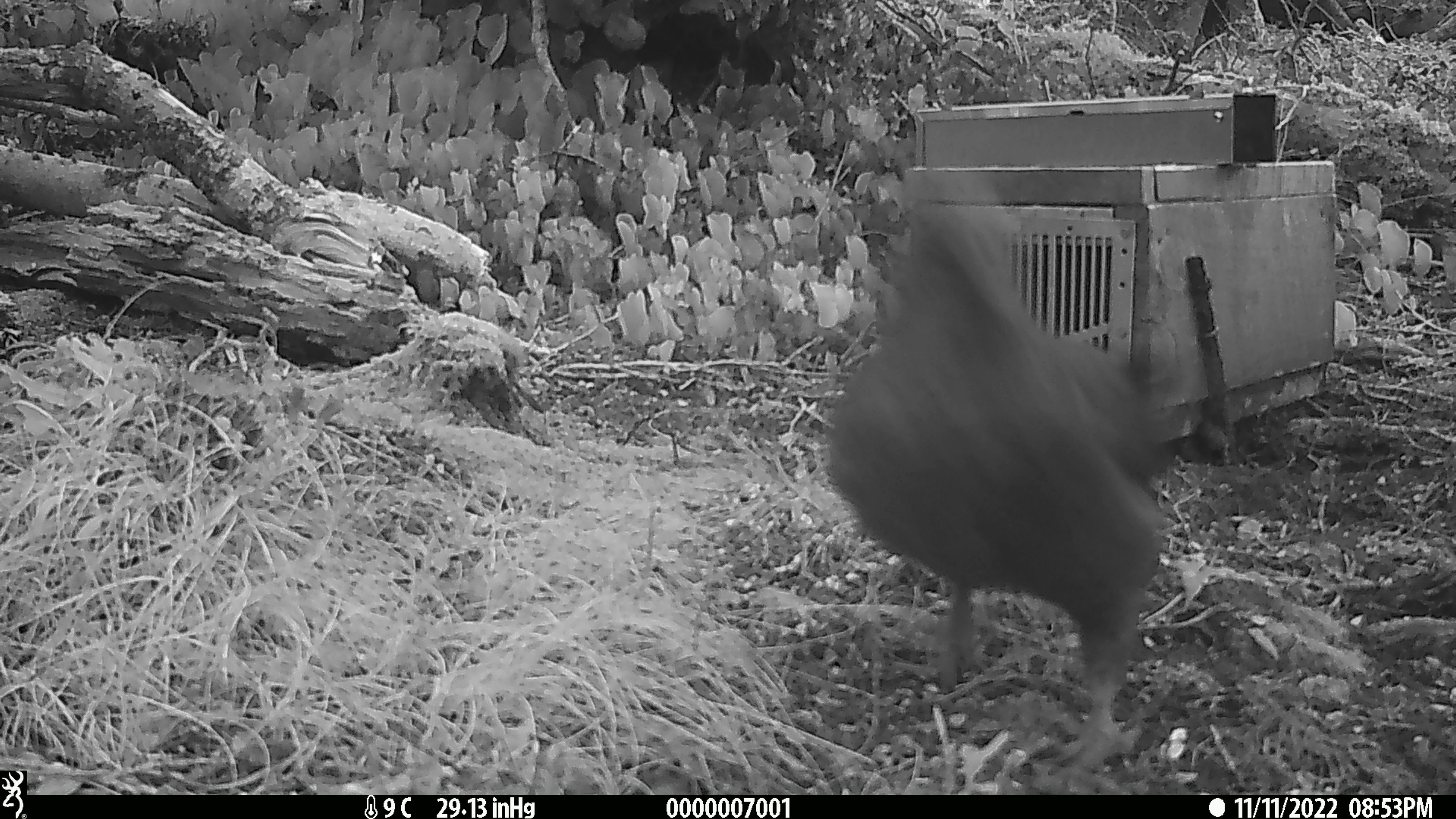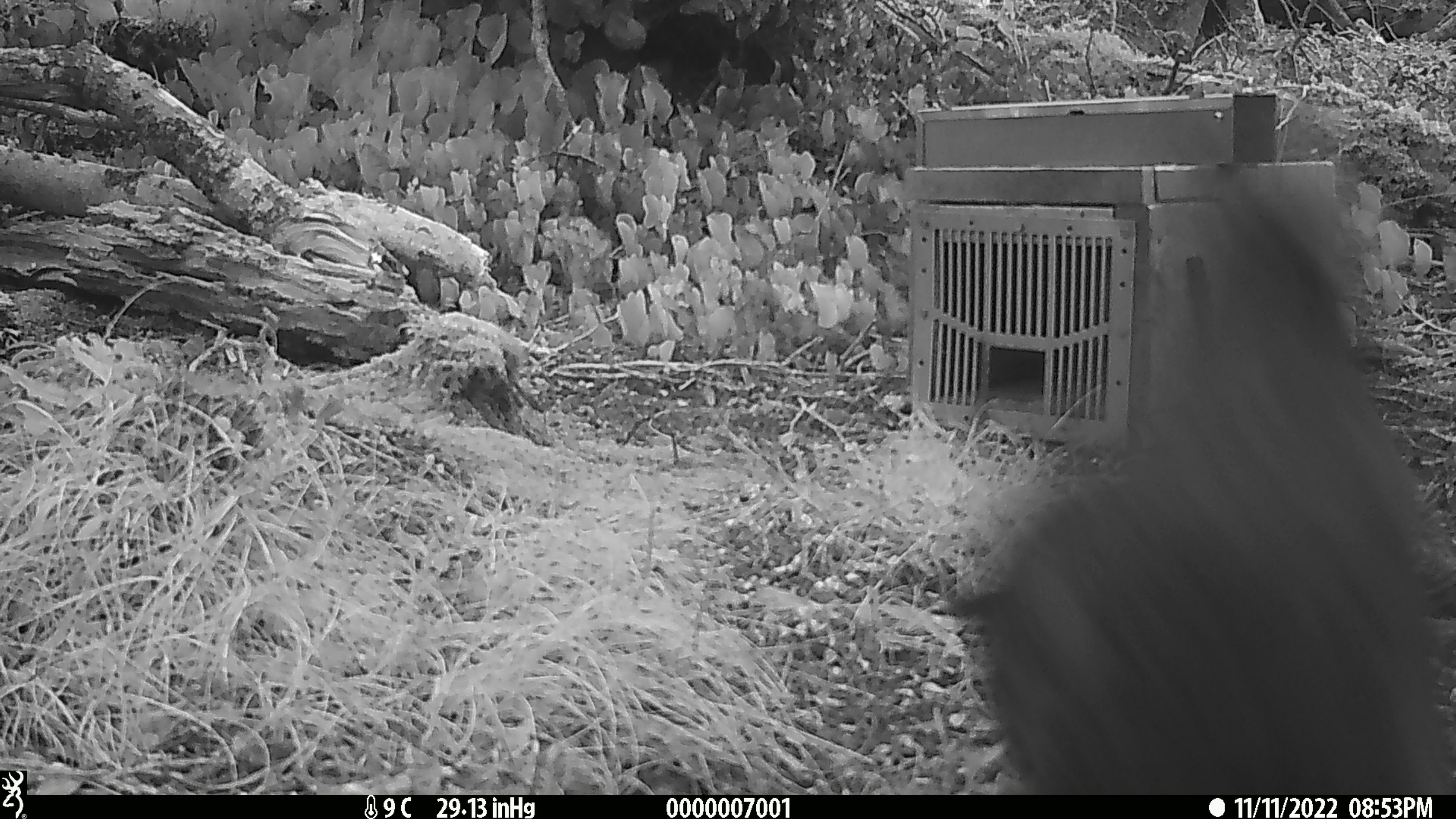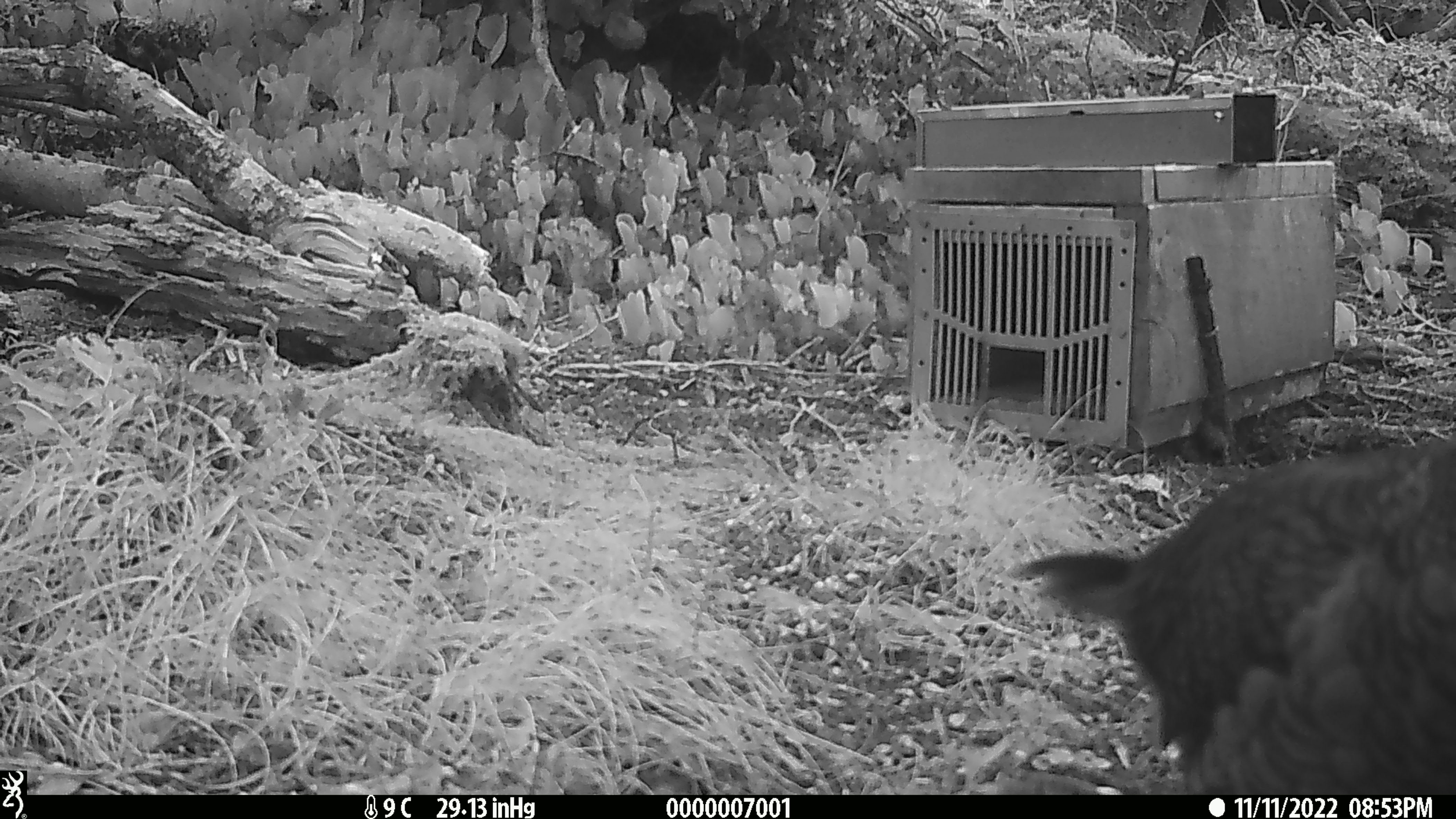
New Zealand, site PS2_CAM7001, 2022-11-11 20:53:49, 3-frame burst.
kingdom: Animalia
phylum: Chordata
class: Aves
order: Psittaciformes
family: Strigopidae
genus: Nestor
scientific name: Nestor notabilis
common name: kea